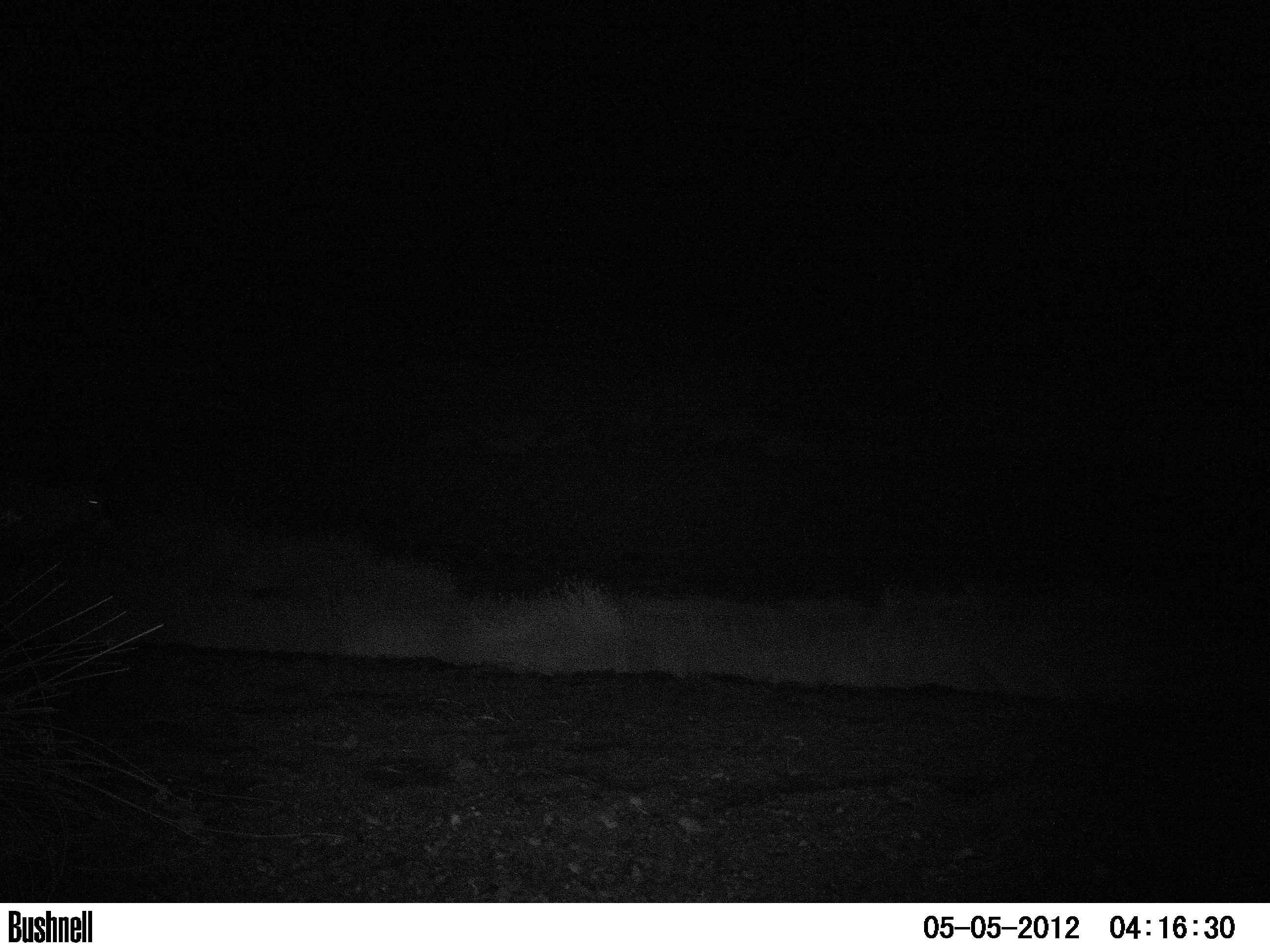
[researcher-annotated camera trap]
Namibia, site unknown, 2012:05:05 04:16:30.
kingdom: Animalia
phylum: Chordata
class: Mammalia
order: Artiodactyla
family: Bovidae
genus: Oryx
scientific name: Oryx gazella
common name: gemsbok